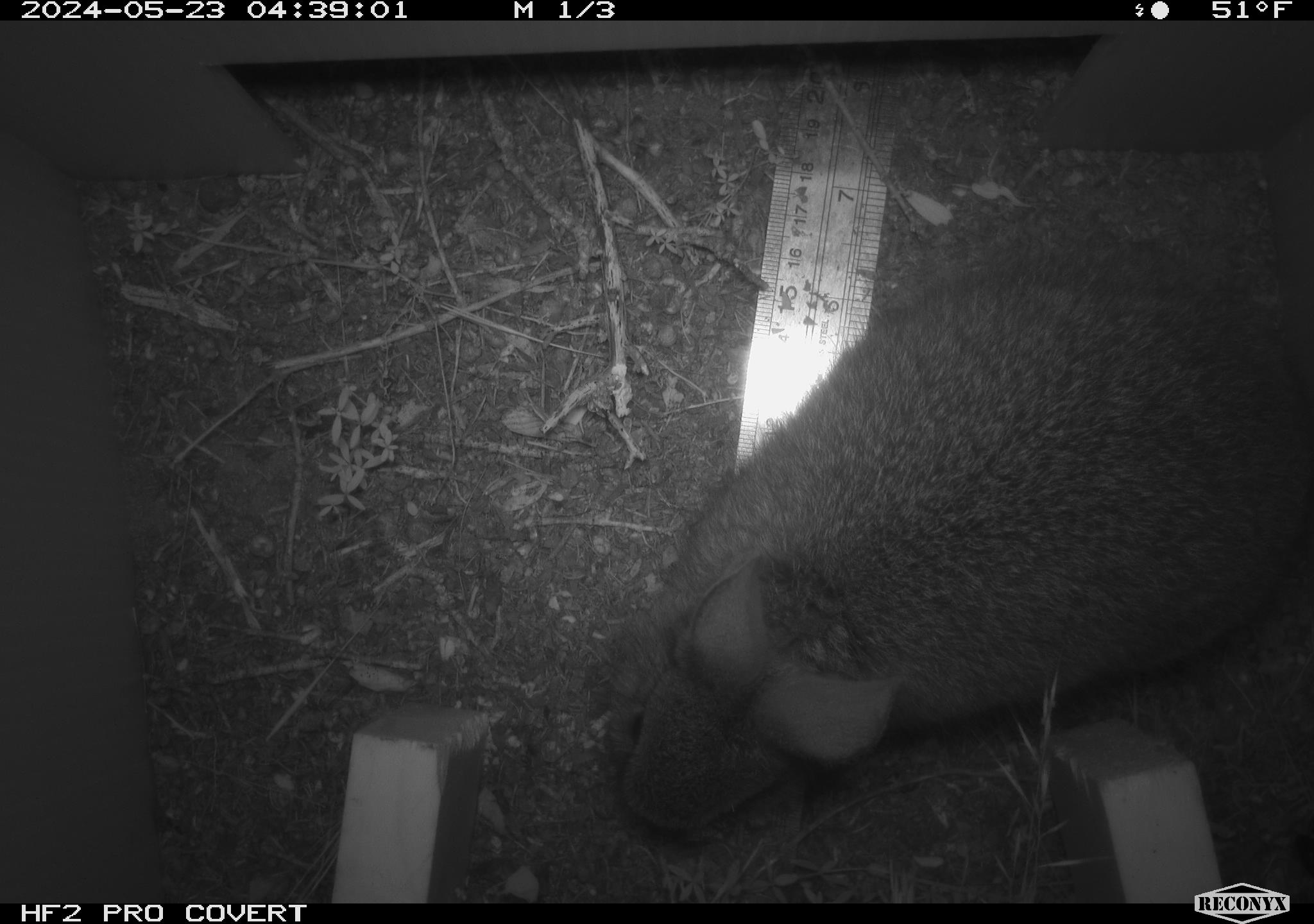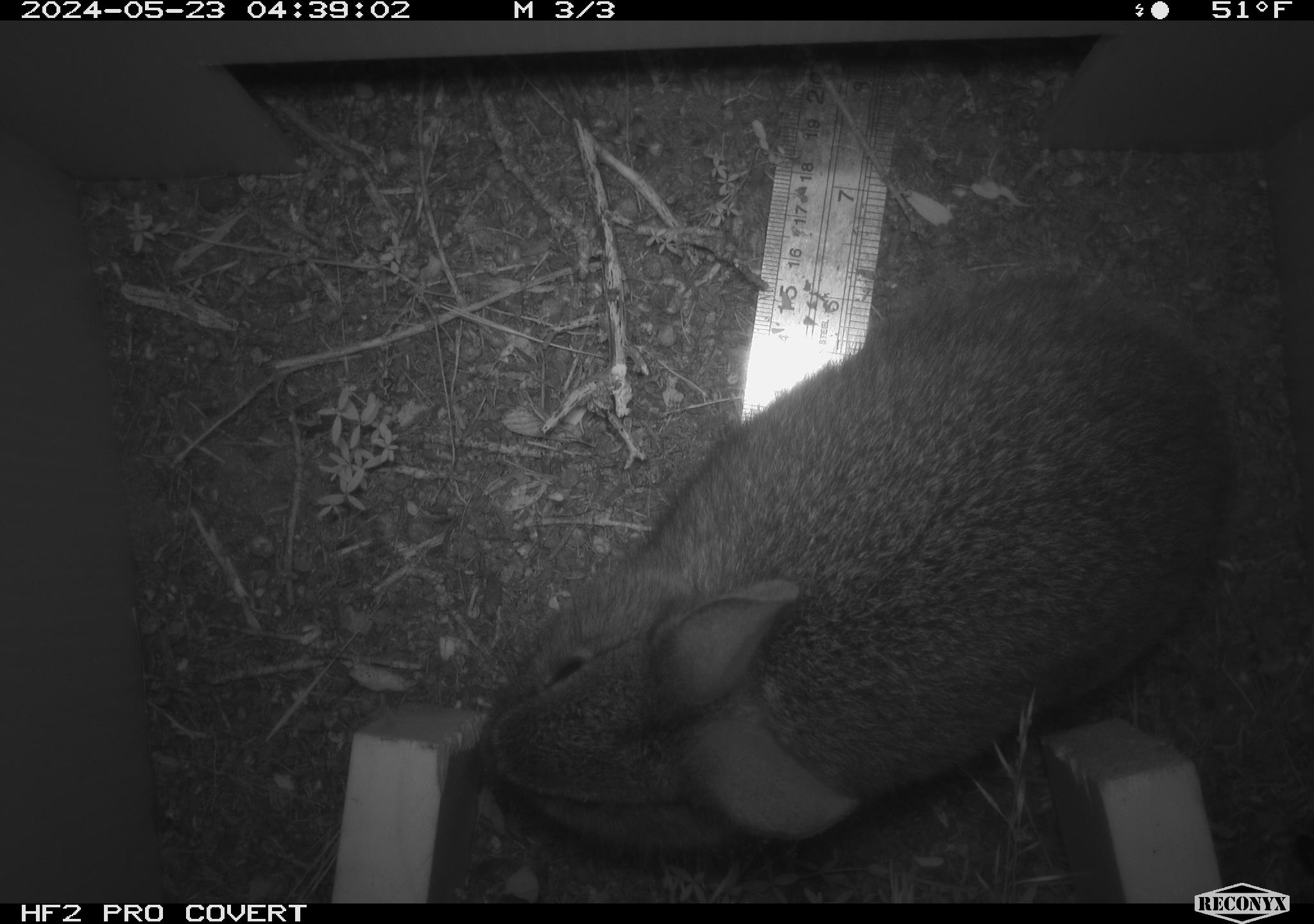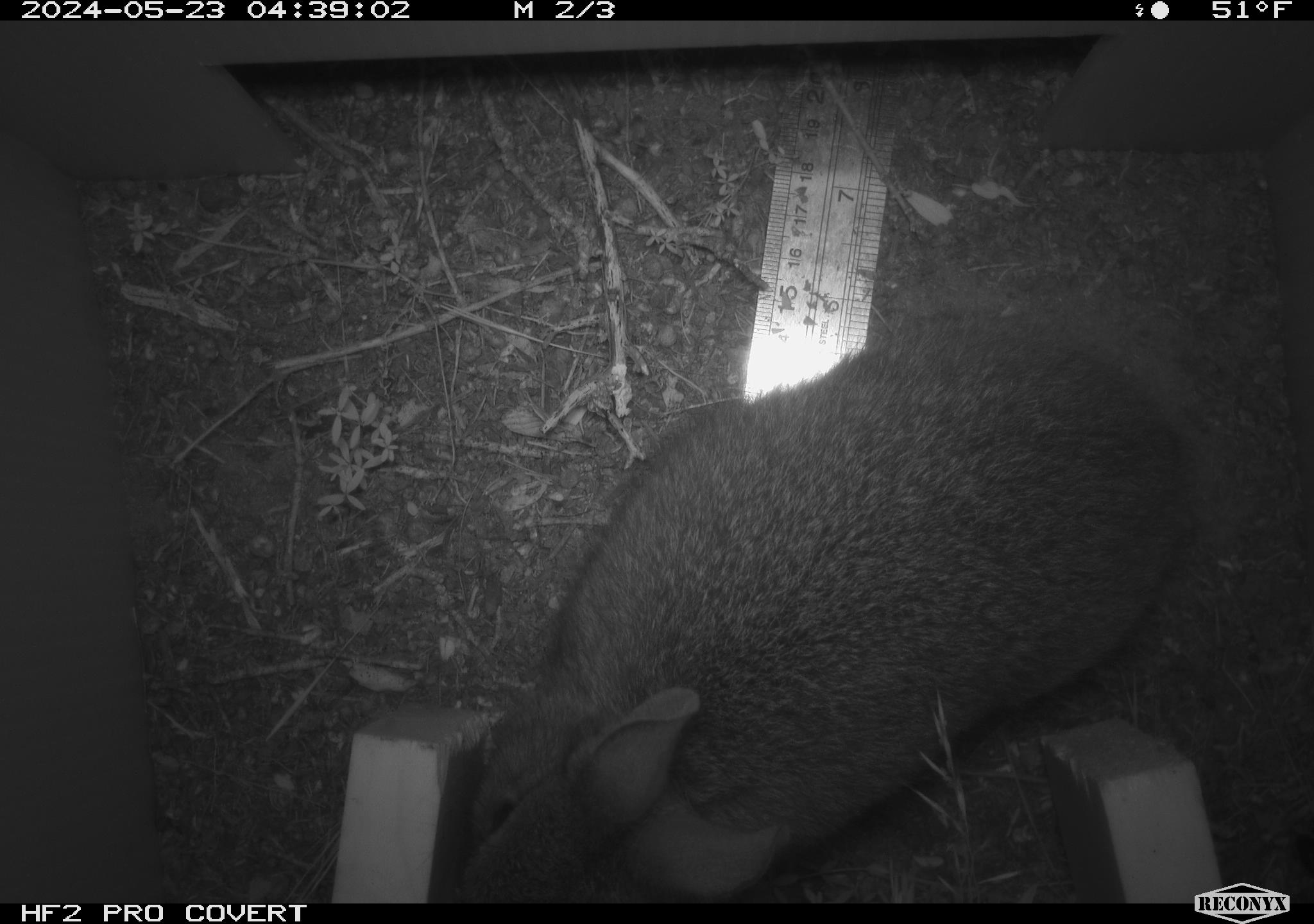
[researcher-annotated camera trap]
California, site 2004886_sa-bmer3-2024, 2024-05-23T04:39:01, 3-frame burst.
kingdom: Animalia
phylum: Chordata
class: Mammalia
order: Lagomorpha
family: Leporidae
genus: Sylvilagus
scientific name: Sylvilagus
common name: cottontail rabbits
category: sylvilagus species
Sylvilagus species (cottontail rabbits) (Sylvilagus).